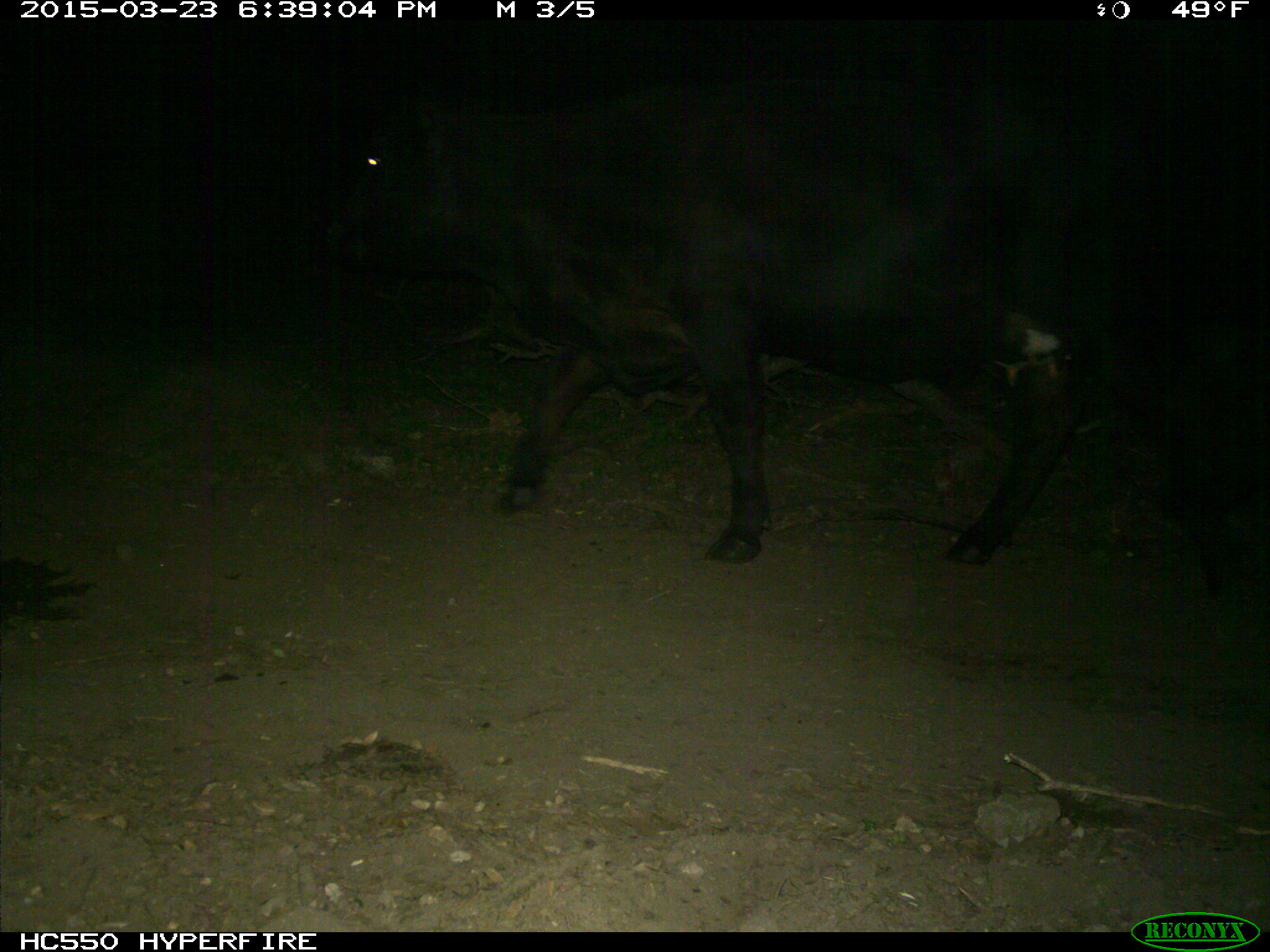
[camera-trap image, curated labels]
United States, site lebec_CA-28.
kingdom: Animalia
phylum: Chordata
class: Mammalia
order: Artiodactyla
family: Bovidae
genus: Bos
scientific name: Bos taurus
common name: domestic cow